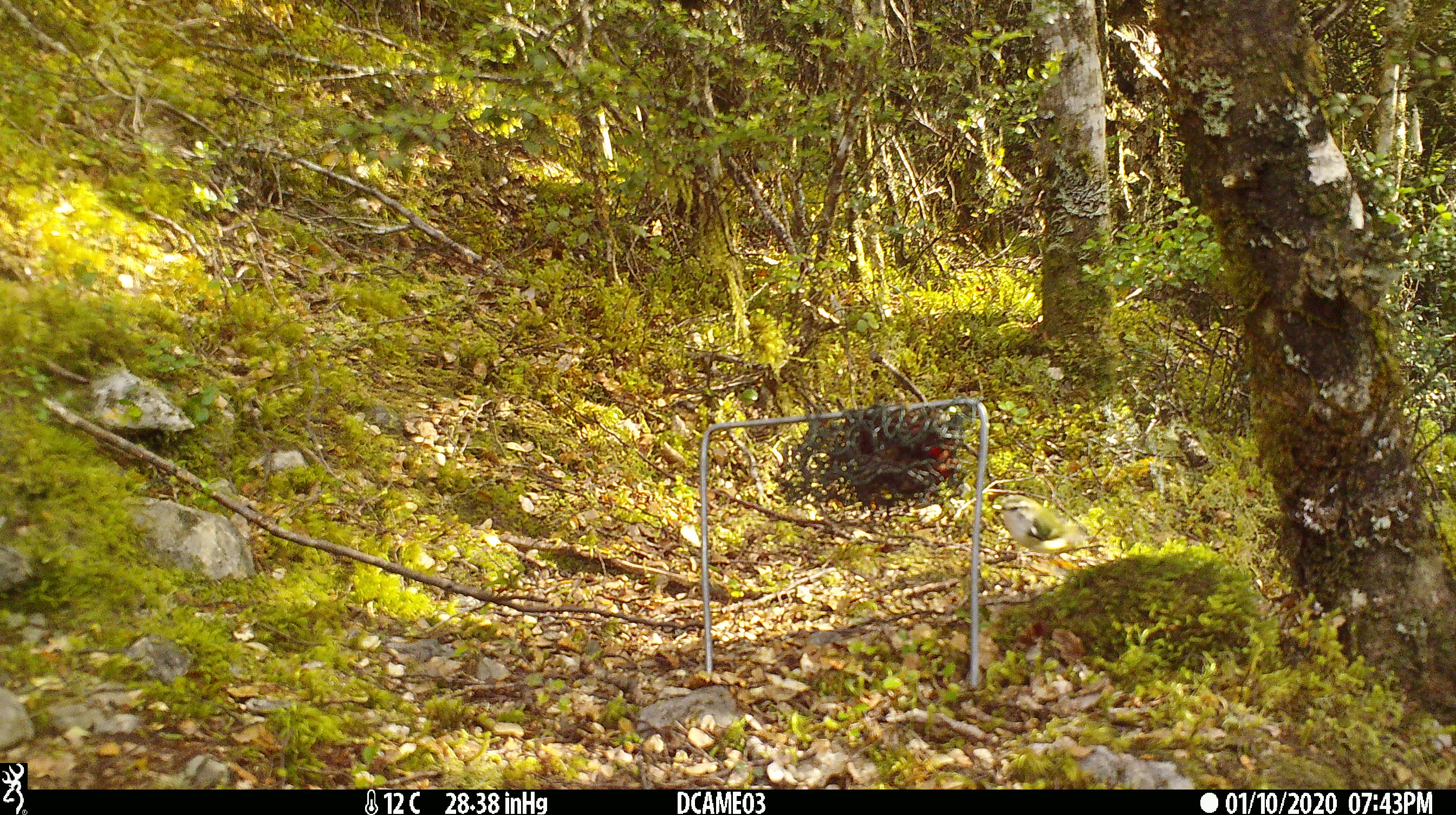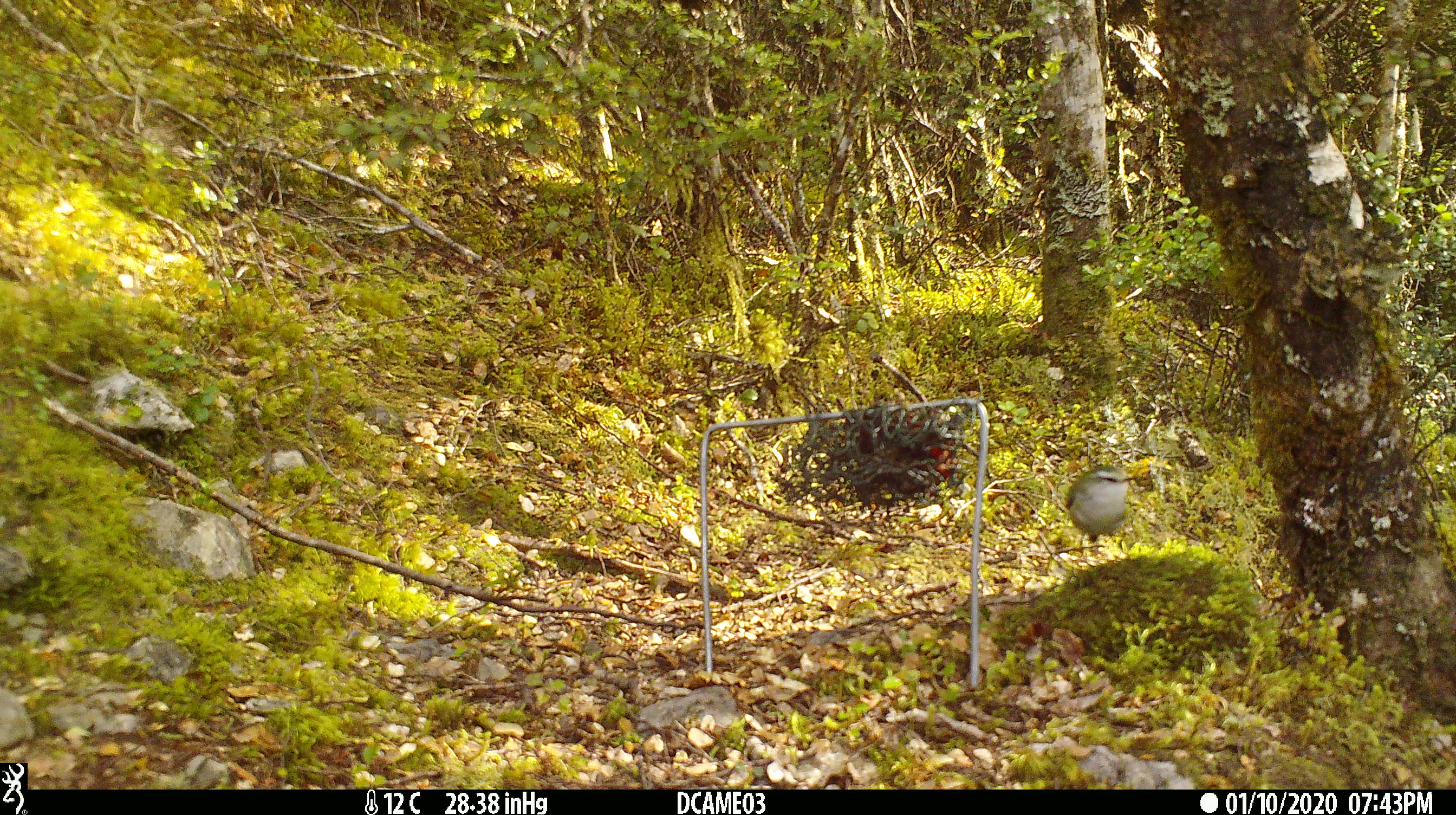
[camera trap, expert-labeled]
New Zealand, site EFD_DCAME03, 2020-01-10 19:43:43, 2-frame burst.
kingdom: Animalia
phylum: Chordata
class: Aves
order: Passeriformes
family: Acanthisittidae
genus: Acanthisitta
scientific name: Acanthisitta chloris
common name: rifleman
Rifleman (Acanthisitta chloris).